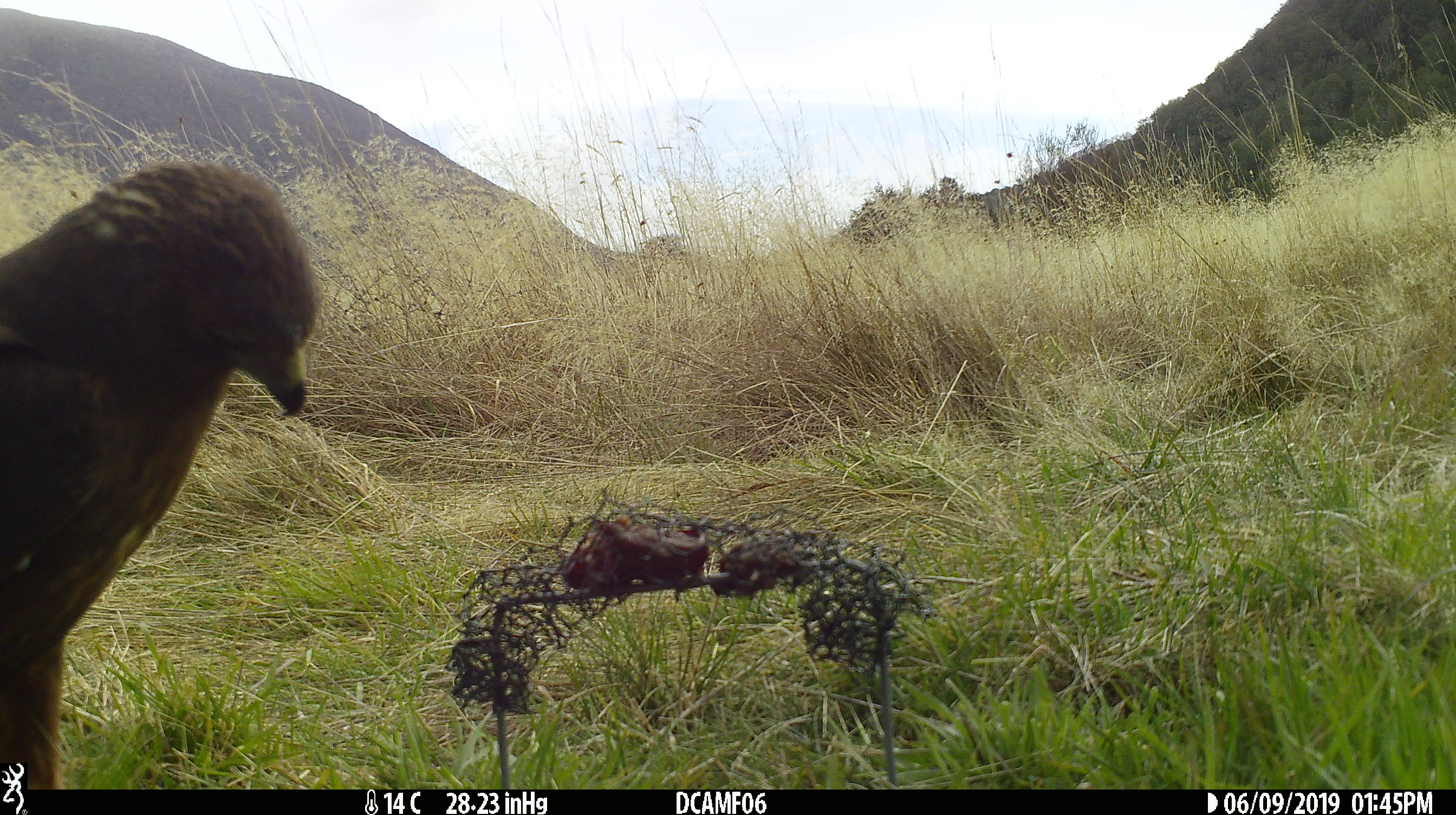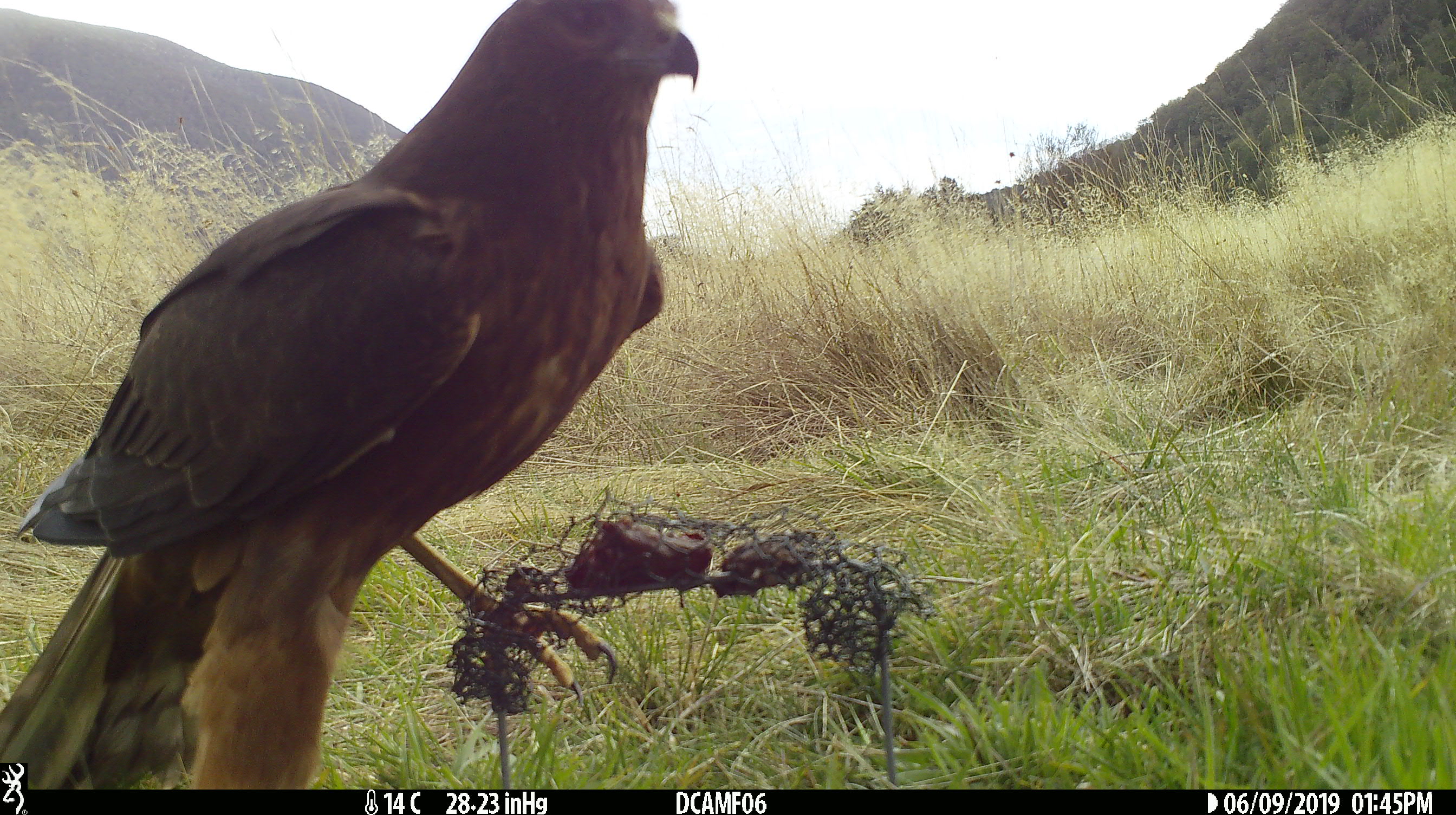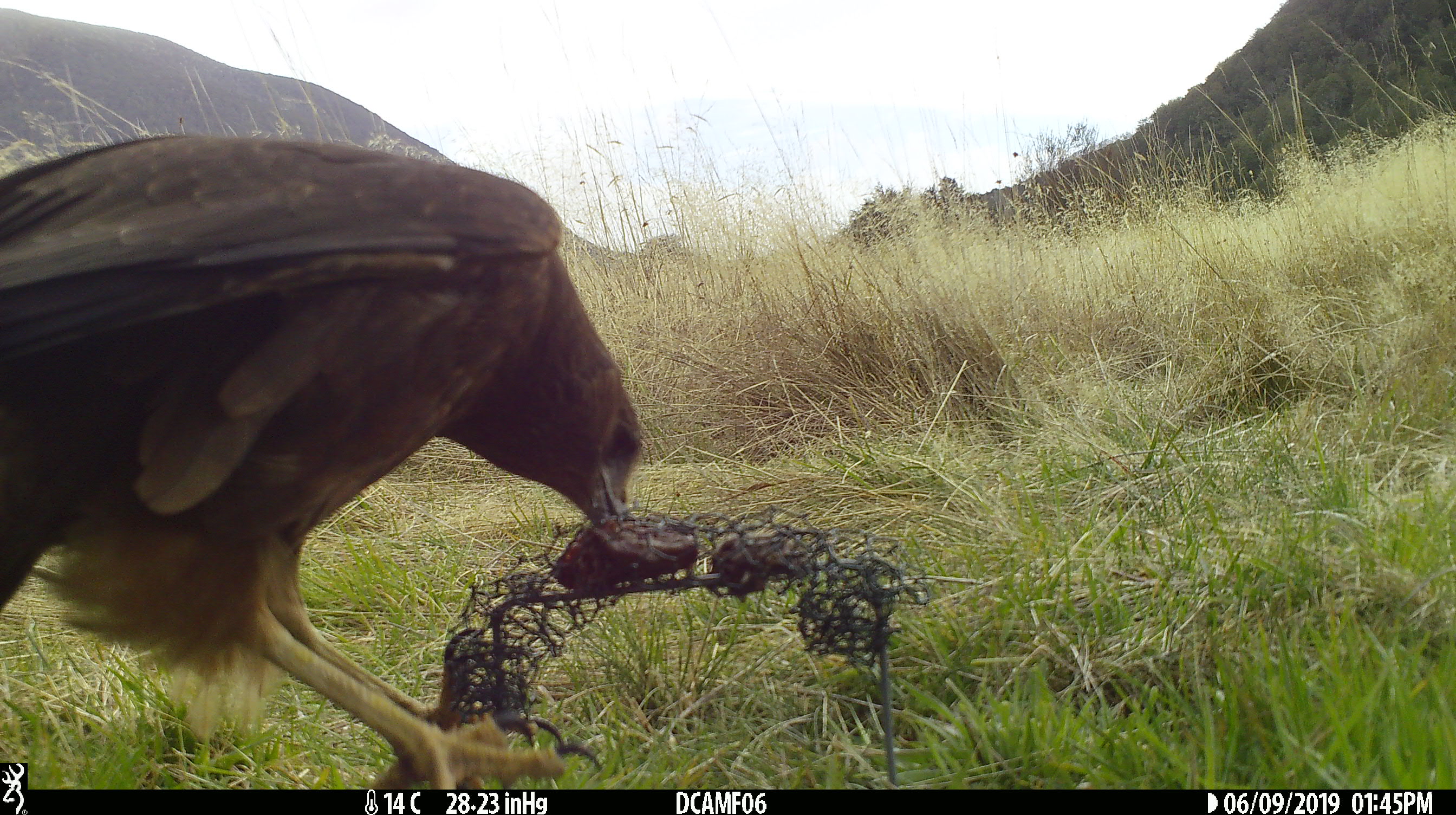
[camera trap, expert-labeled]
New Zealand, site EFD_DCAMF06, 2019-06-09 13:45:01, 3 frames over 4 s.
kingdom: Animalia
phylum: Chordata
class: Aves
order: Accipitriformes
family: Accipitridae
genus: Circus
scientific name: Circus approximans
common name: swamp harrier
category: harrier